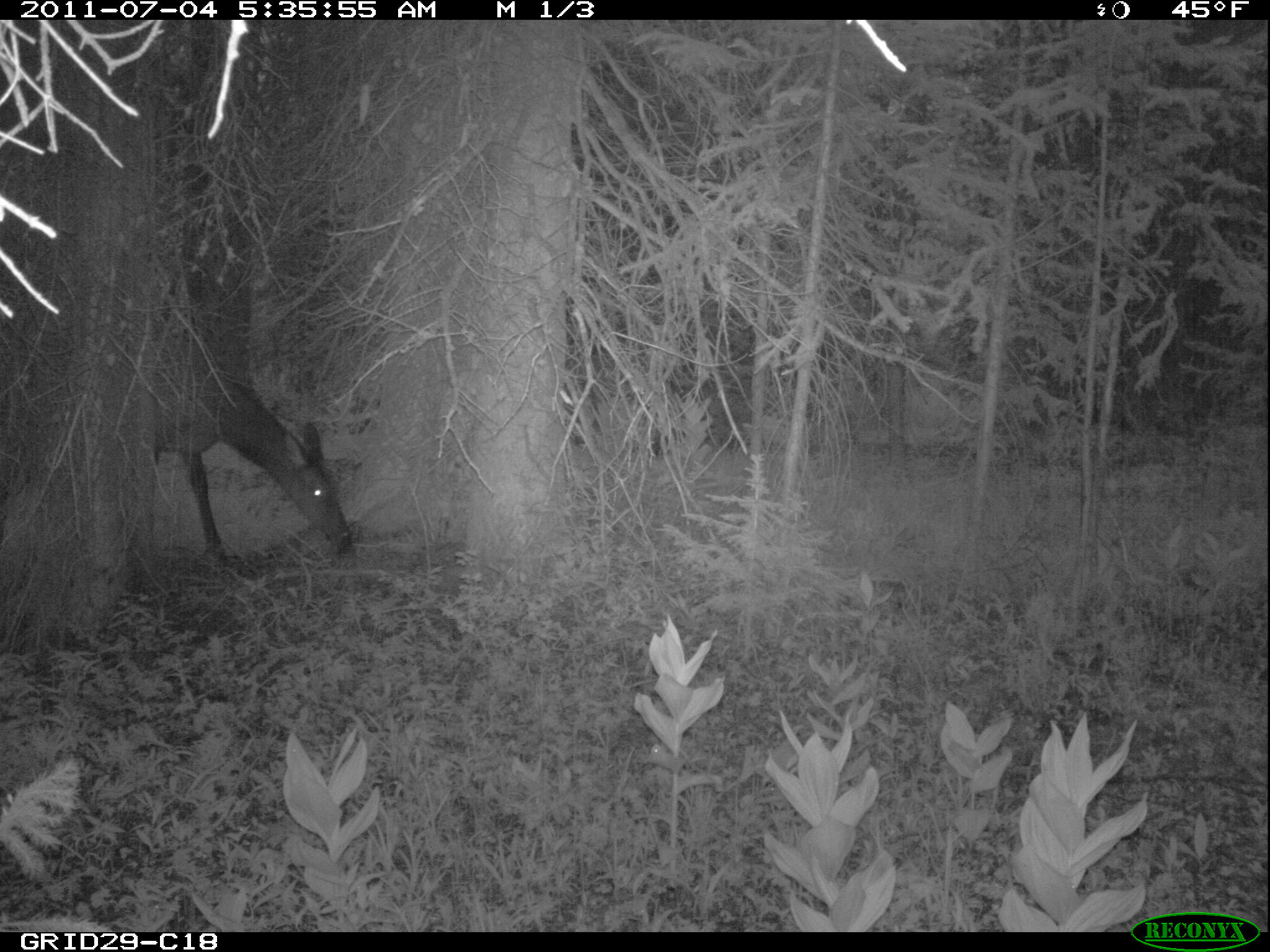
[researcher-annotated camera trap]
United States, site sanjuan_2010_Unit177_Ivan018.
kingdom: Animalia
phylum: Chordata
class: Mammalia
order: Artiodactyla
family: Cervidae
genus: Cervus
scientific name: Cervus elaphus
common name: red deer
Cervus elaphus (red deer).